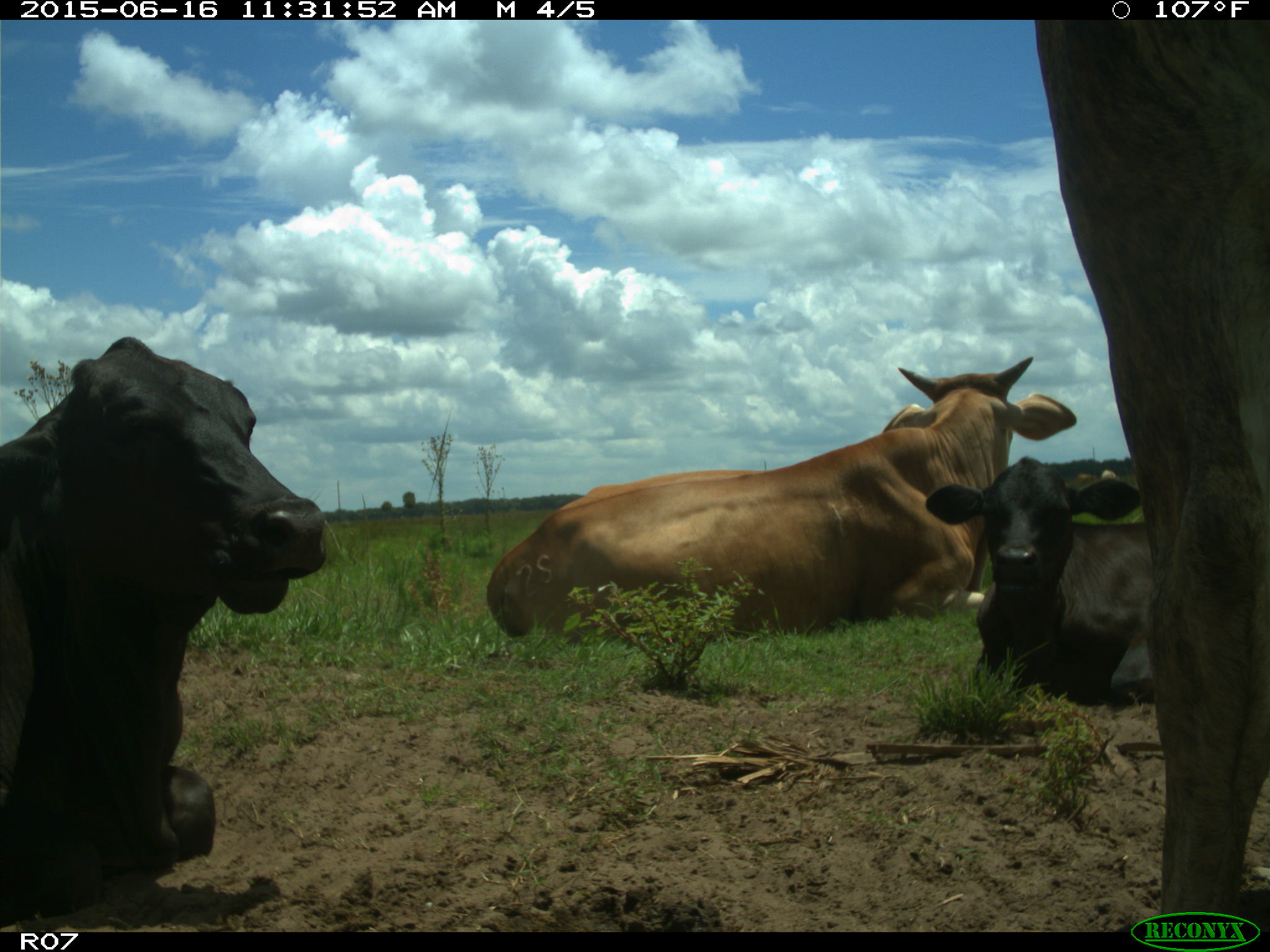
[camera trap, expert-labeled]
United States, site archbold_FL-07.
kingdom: Animalia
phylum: Chordata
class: Mammalia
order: Artiodactyla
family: Bovidae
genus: Bos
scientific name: Bos taurus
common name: domestic cow